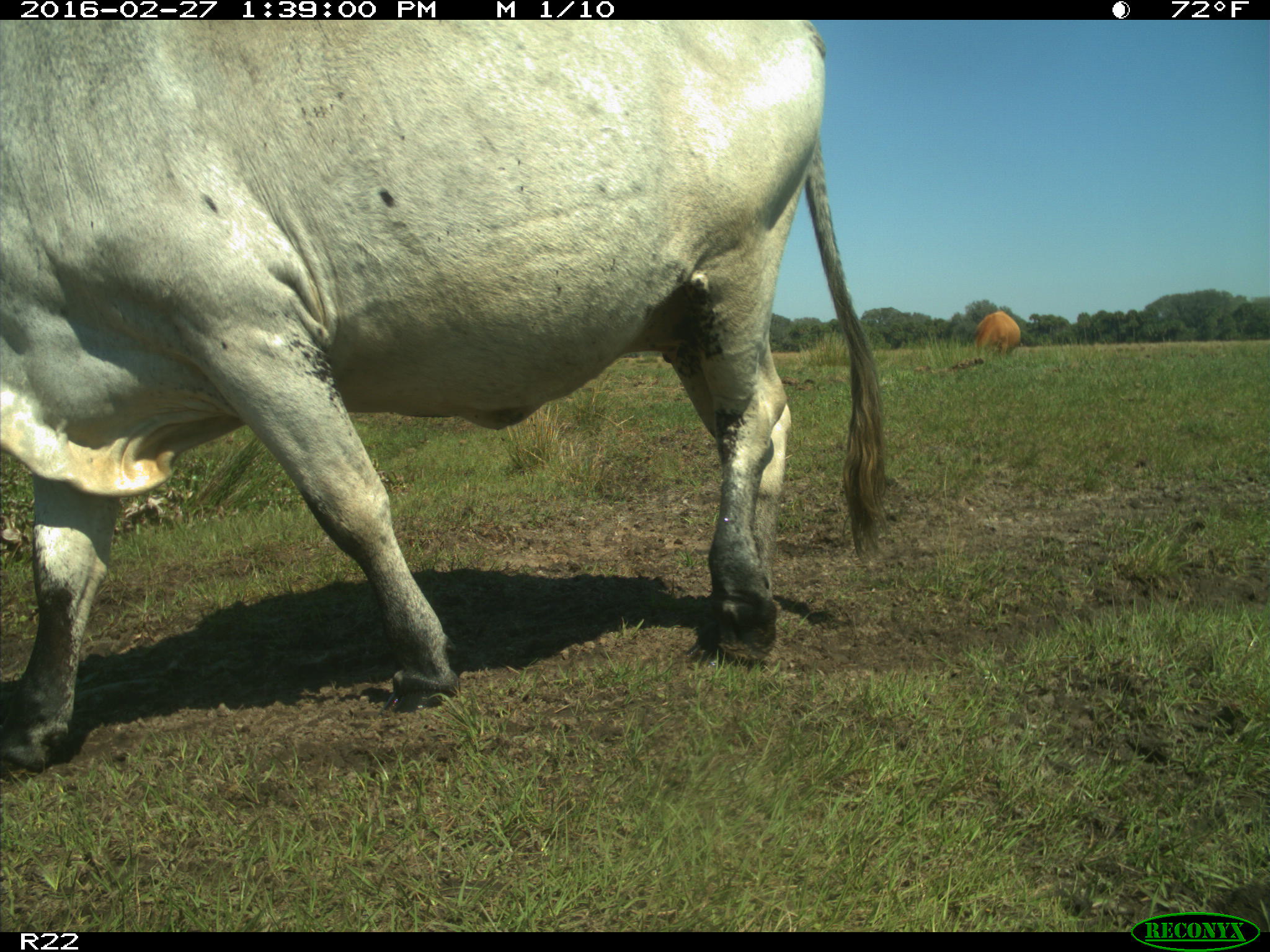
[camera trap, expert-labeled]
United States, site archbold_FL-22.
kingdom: Animalia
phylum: Chordata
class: Mammalia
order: Artiodactyla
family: Bovidae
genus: Bos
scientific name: Bos taurus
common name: domestic cow